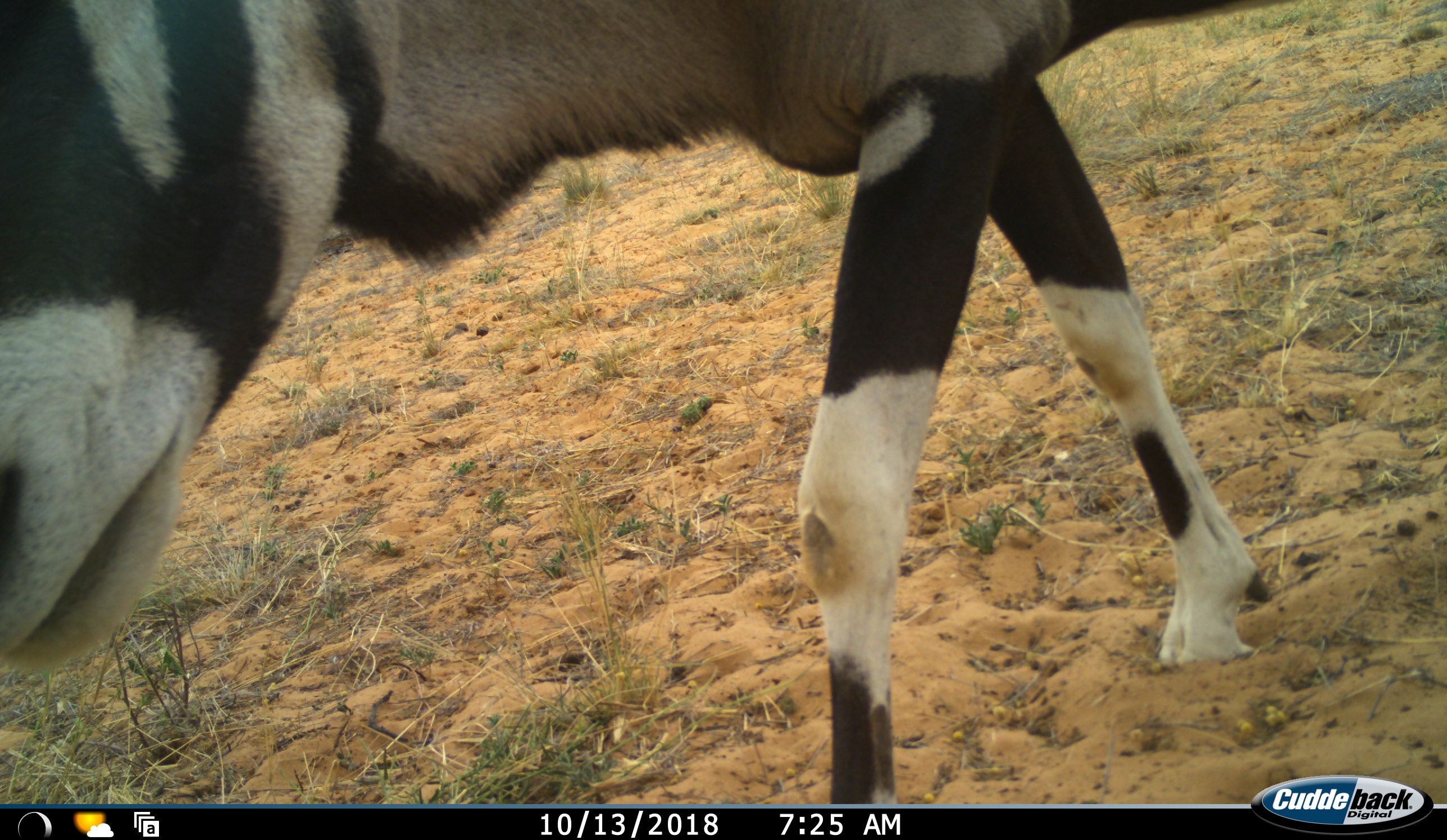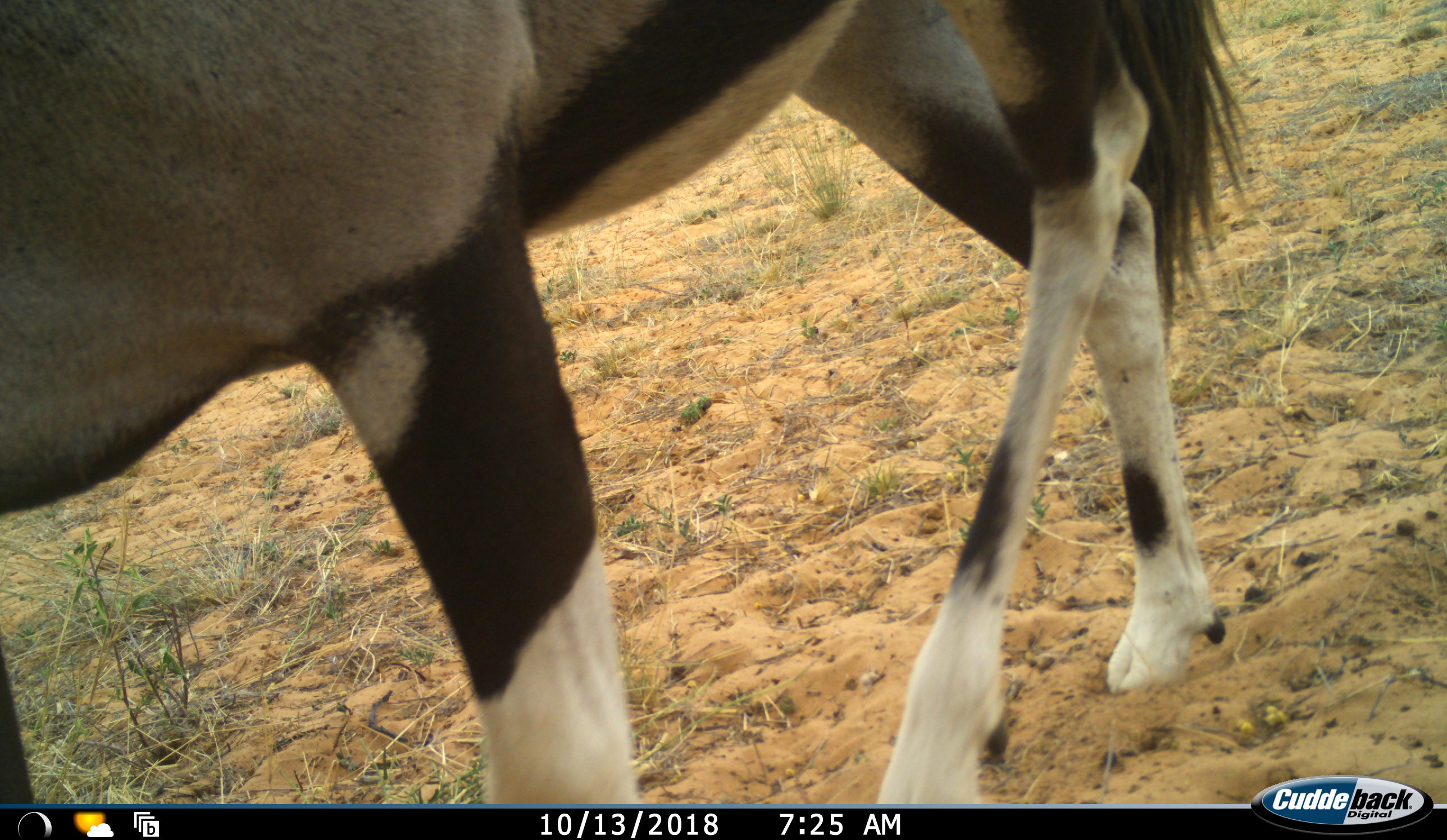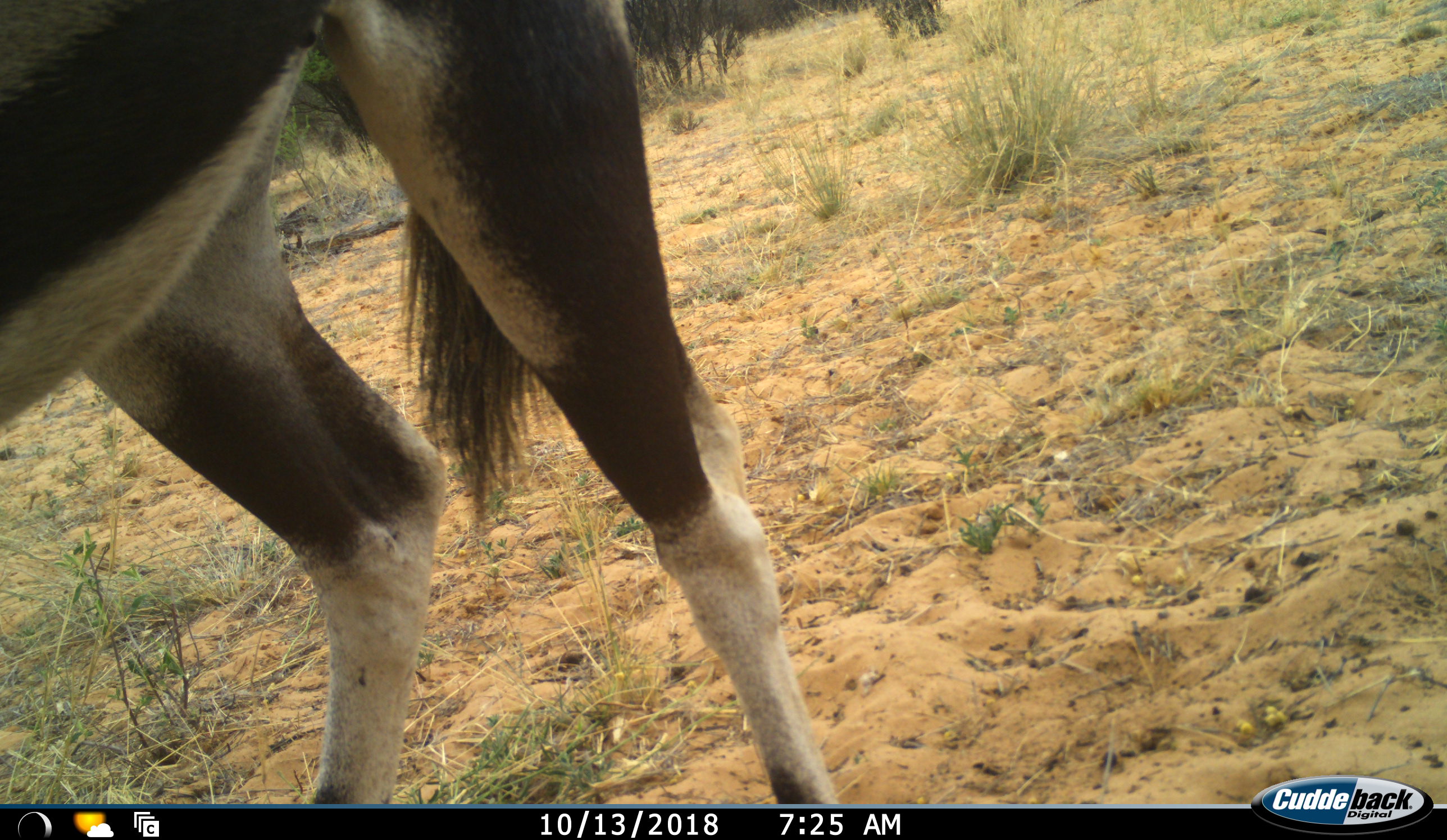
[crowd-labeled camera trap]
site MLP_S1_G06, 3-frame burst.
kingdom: Animalia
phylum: Chordata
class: Mammalia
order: Artiodactyla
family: Bovidae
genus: Oryx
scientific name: Oryx gazella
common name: gemsbok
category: oryx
Oryx (gemsbok) (Oryx gazella), count 1. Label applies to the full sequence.